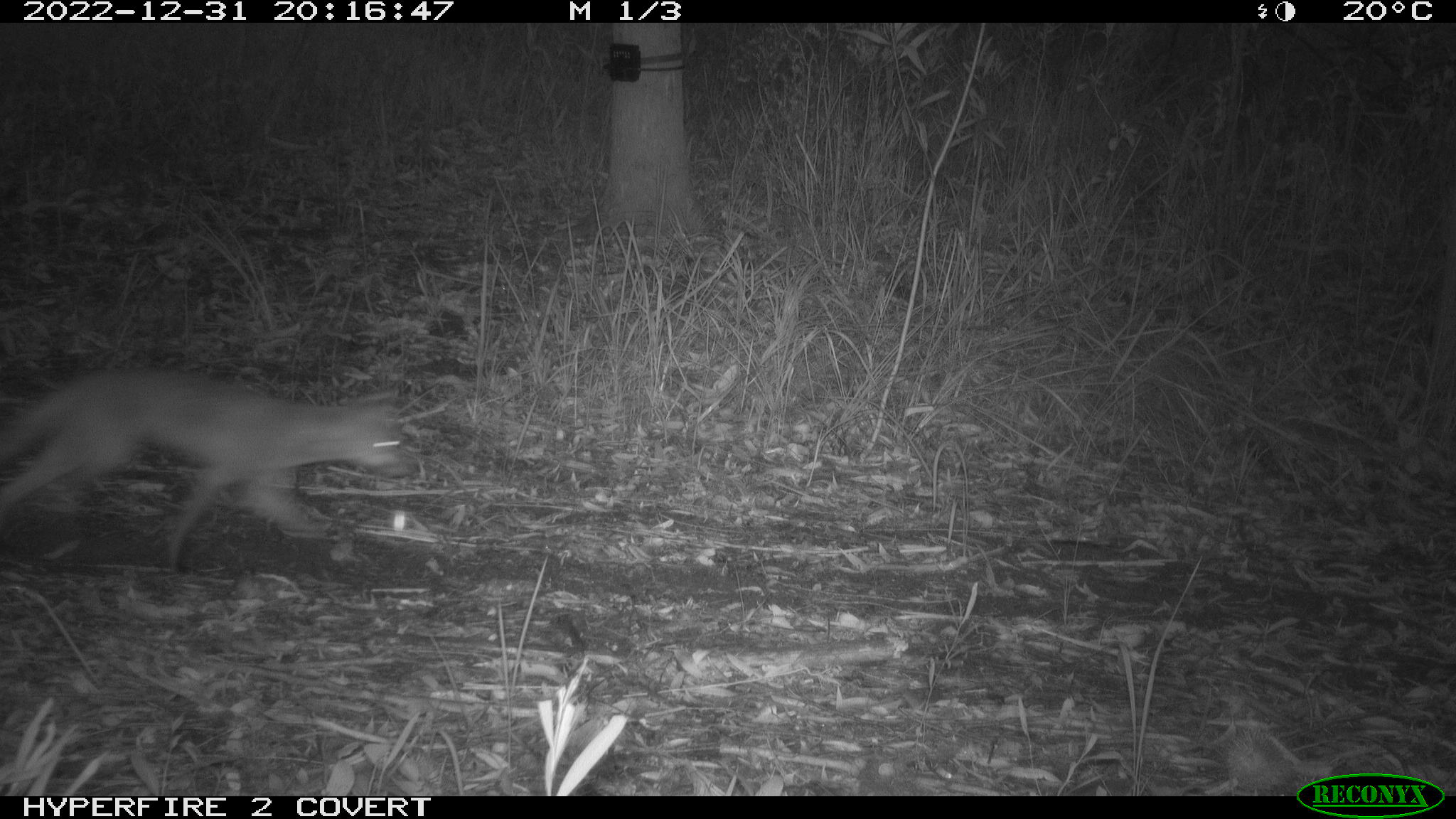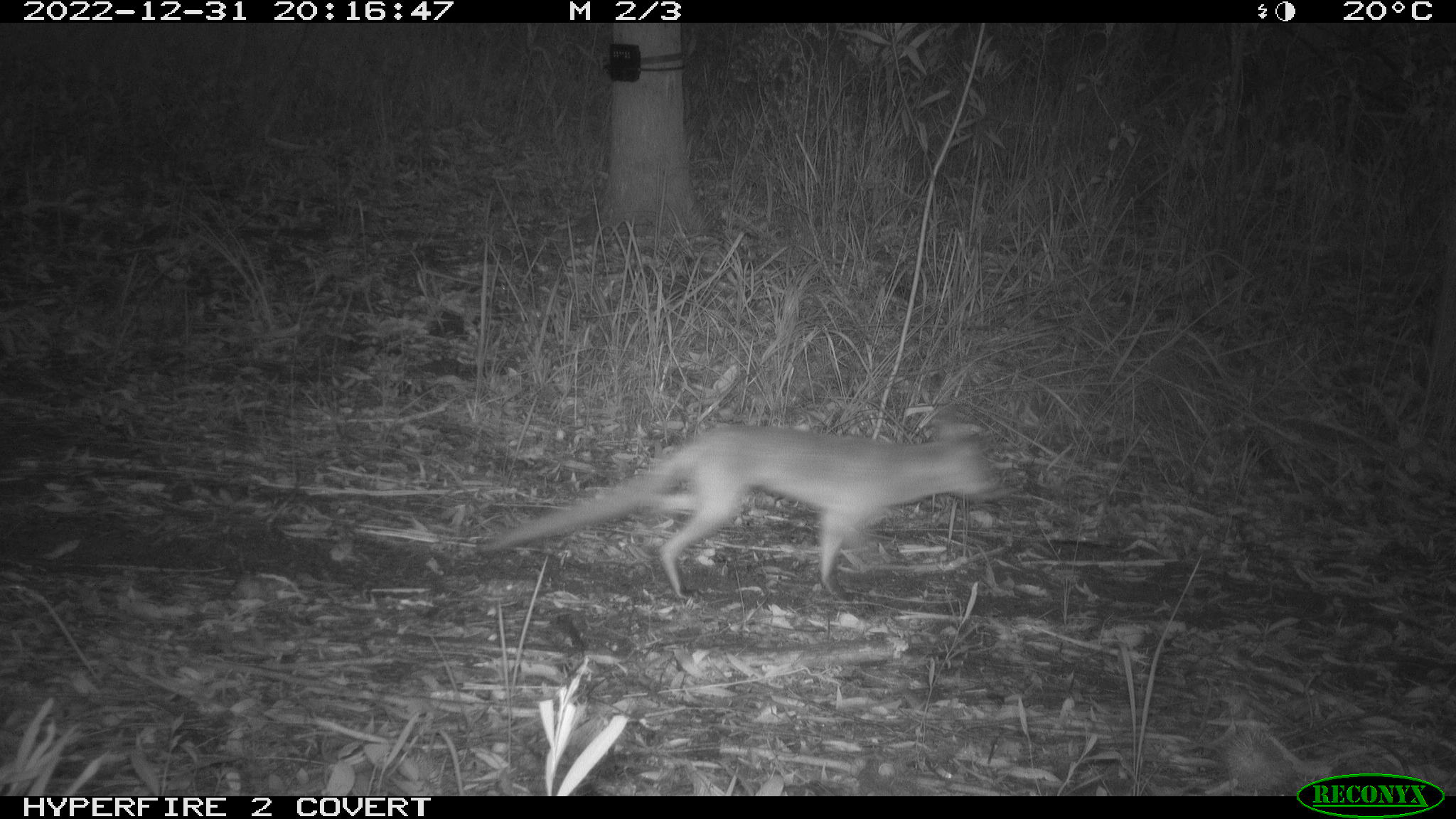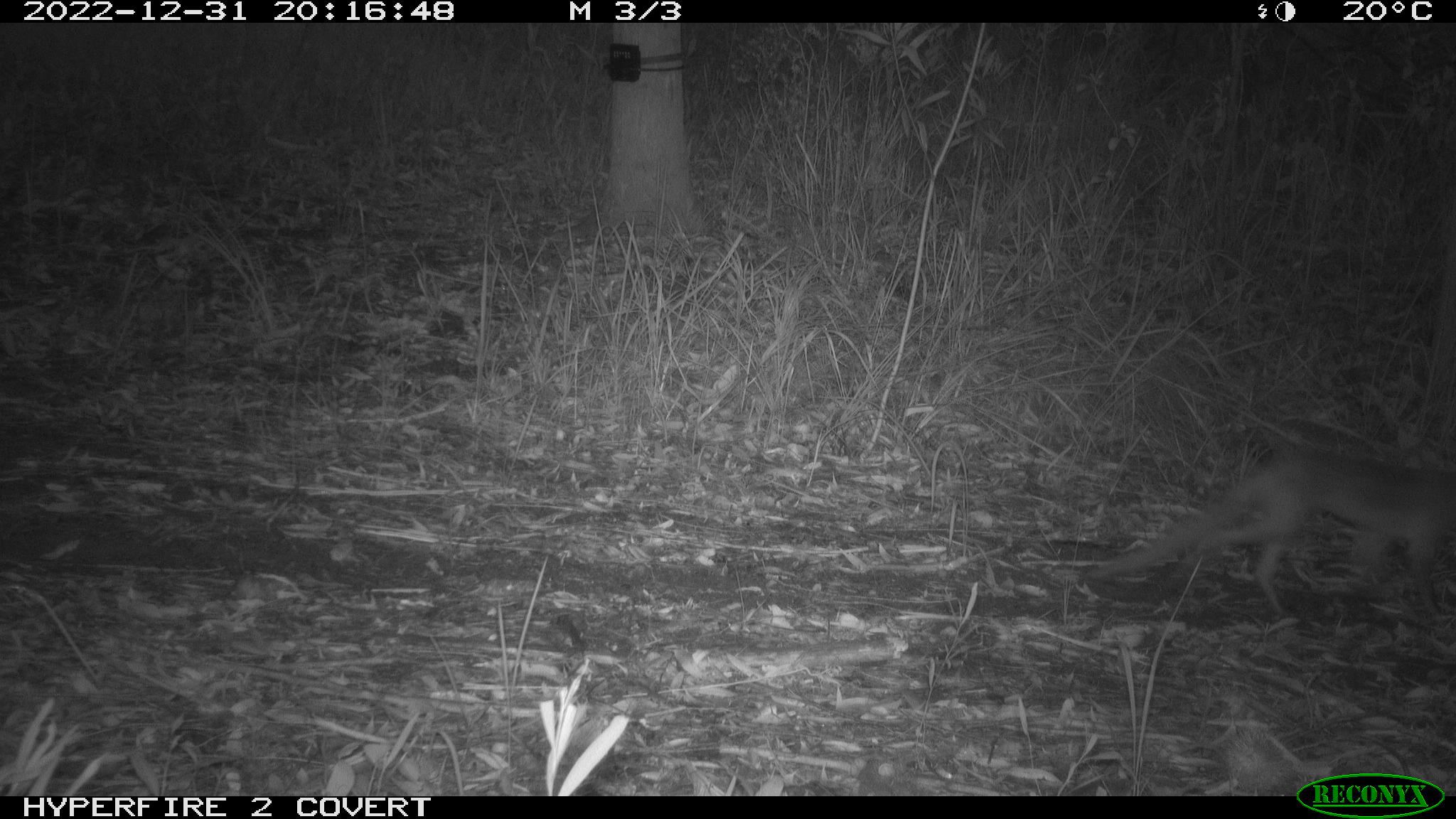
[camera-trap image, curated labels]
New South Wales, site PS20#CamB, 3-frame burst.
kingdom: Animalia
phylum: Chordata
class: Mammalia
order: Carnivora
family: Canidae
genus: Vulpes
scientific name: Vulpes vulpes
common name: red fox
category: fox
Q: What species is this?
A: Fox (red fox) (Vulpes vulpes).